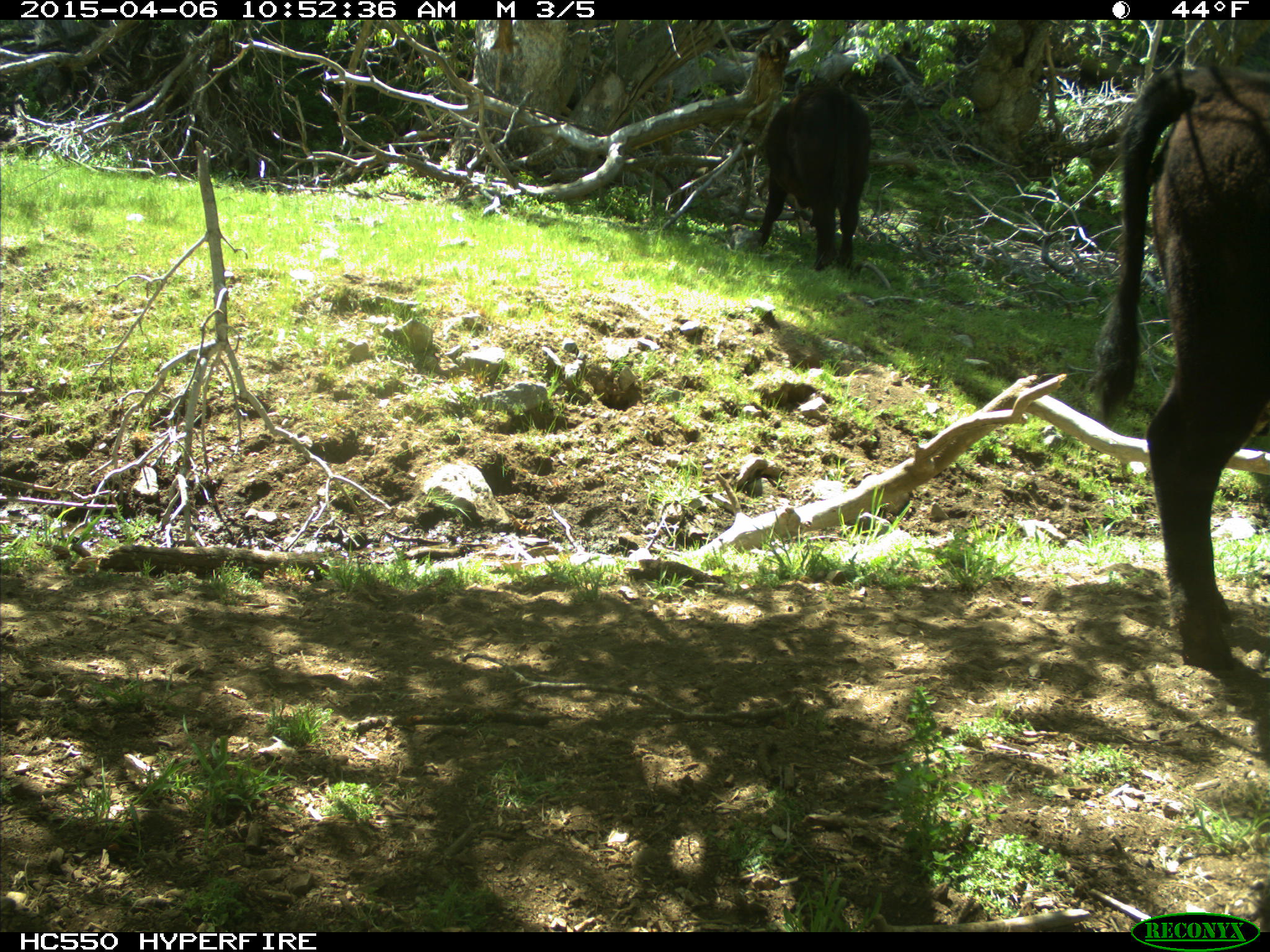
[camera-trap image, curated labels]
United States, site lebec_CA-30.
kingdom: Animalia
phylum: Chordata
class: Mammalia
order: Artiodactyla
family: Bovidae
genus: Bos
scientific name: Bos taurus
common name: domestic cow